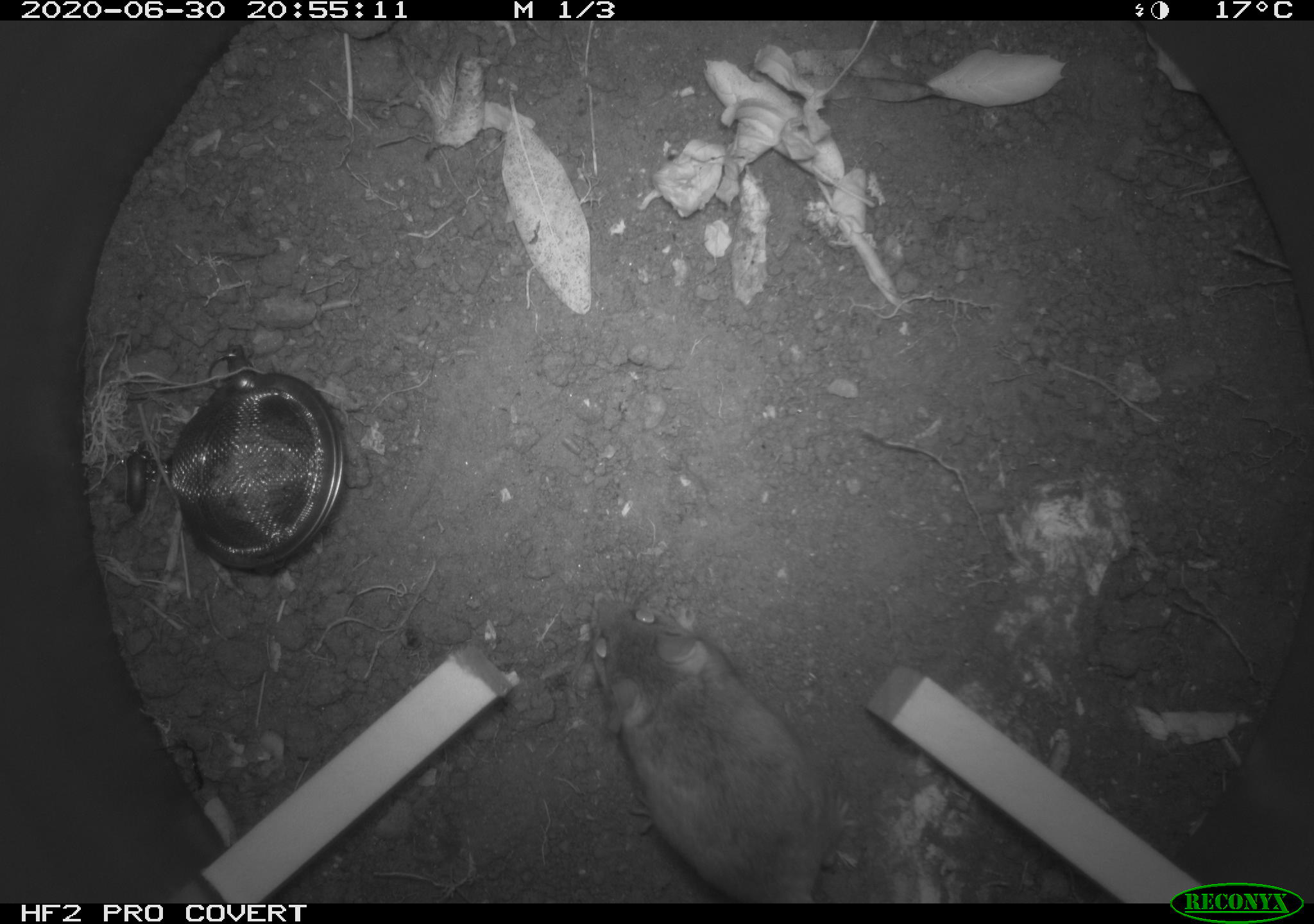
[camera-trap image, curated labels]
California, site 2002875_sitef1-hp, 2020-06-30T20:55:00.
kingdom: Animalia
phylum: Chordata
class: Mammalia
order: Rodentia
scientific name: Rodentia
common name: rodent